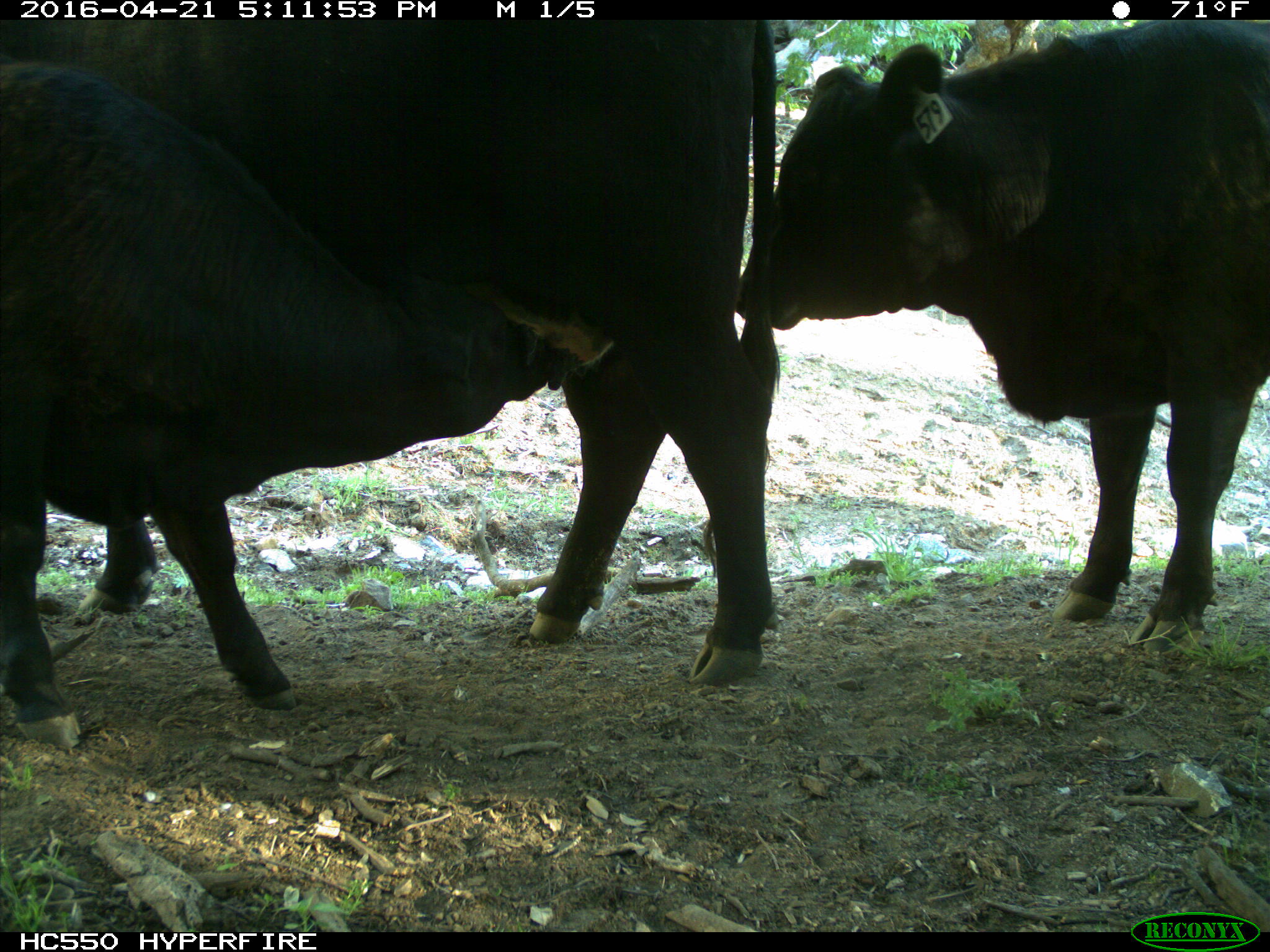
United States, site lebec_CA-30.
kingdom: Animalia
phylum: Chordata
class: Mammalia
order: Artiodactyla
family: Bovidae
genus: Bos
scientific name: Bos taurus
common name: domestic cow